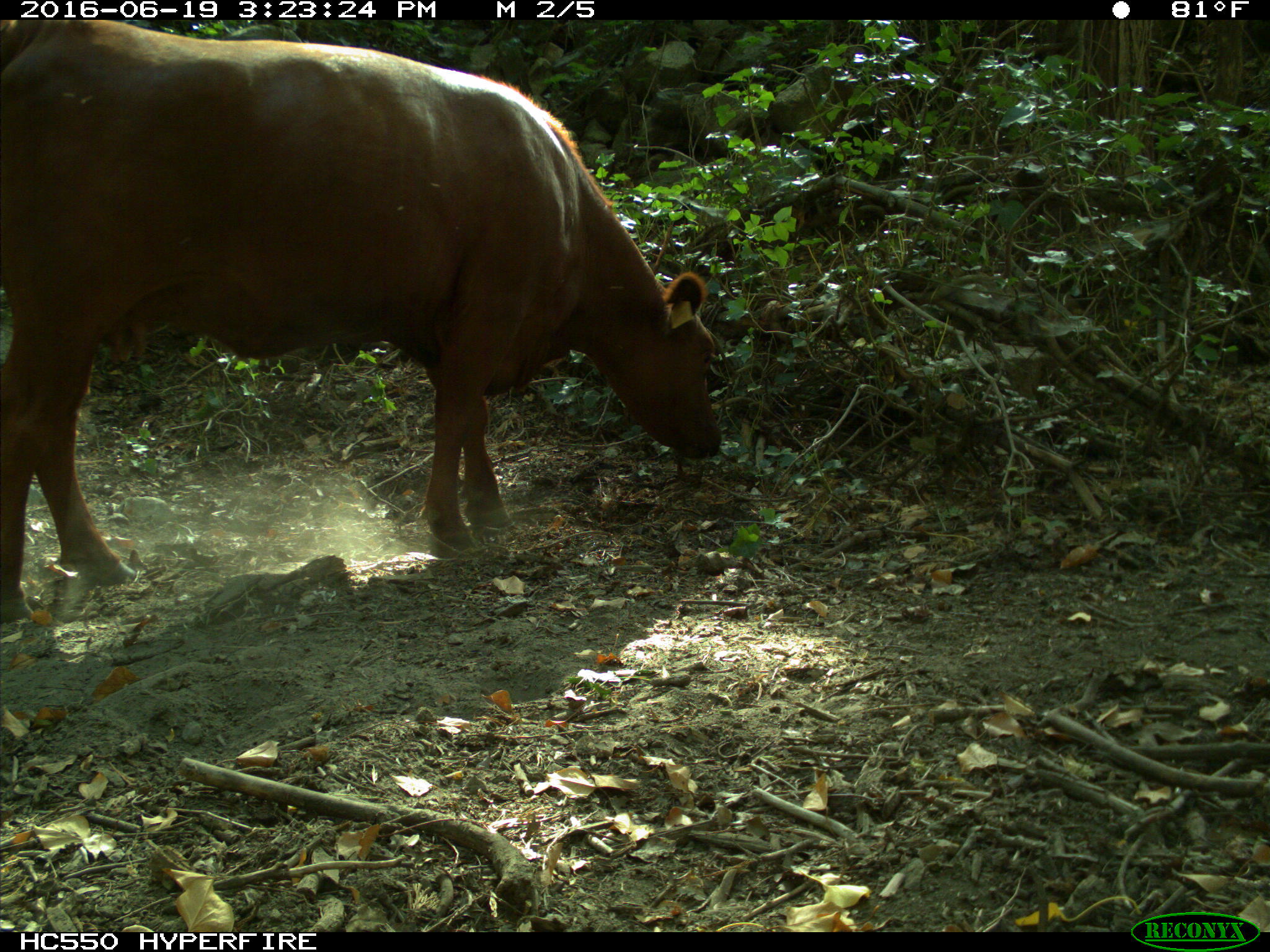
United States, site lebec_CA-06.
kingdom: Animalia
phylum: Chordata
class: Mammalia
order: Artiodactyla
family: Bovidae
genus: Bos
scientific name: Bos taurus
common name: domestic cow